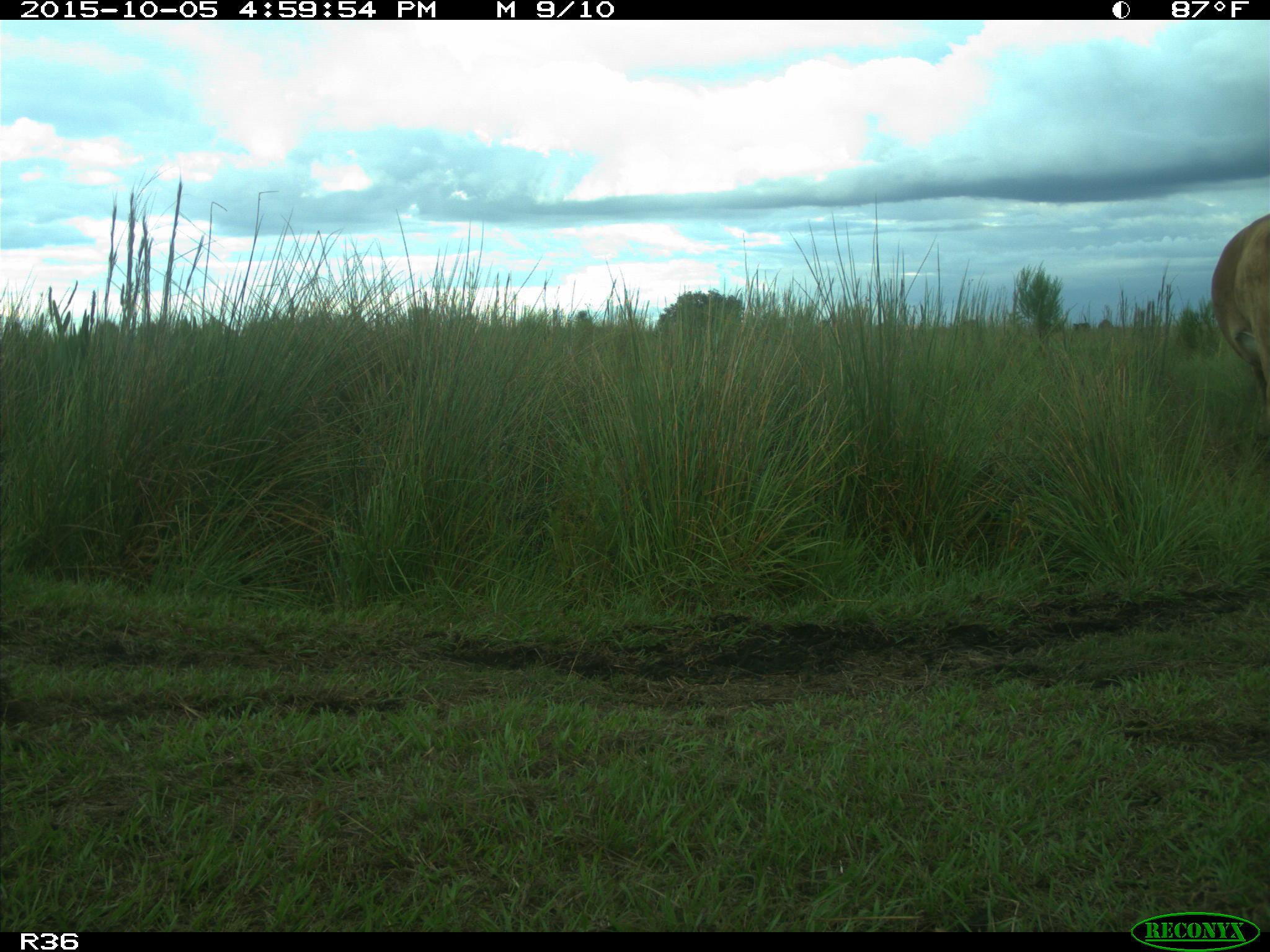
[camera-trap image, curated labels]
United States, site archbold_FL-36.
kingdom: Animalia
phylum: Chordata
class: Mammalia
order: Artiodactyla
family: Bovidae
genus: Bos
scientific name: Bos taurus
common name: domestic cow